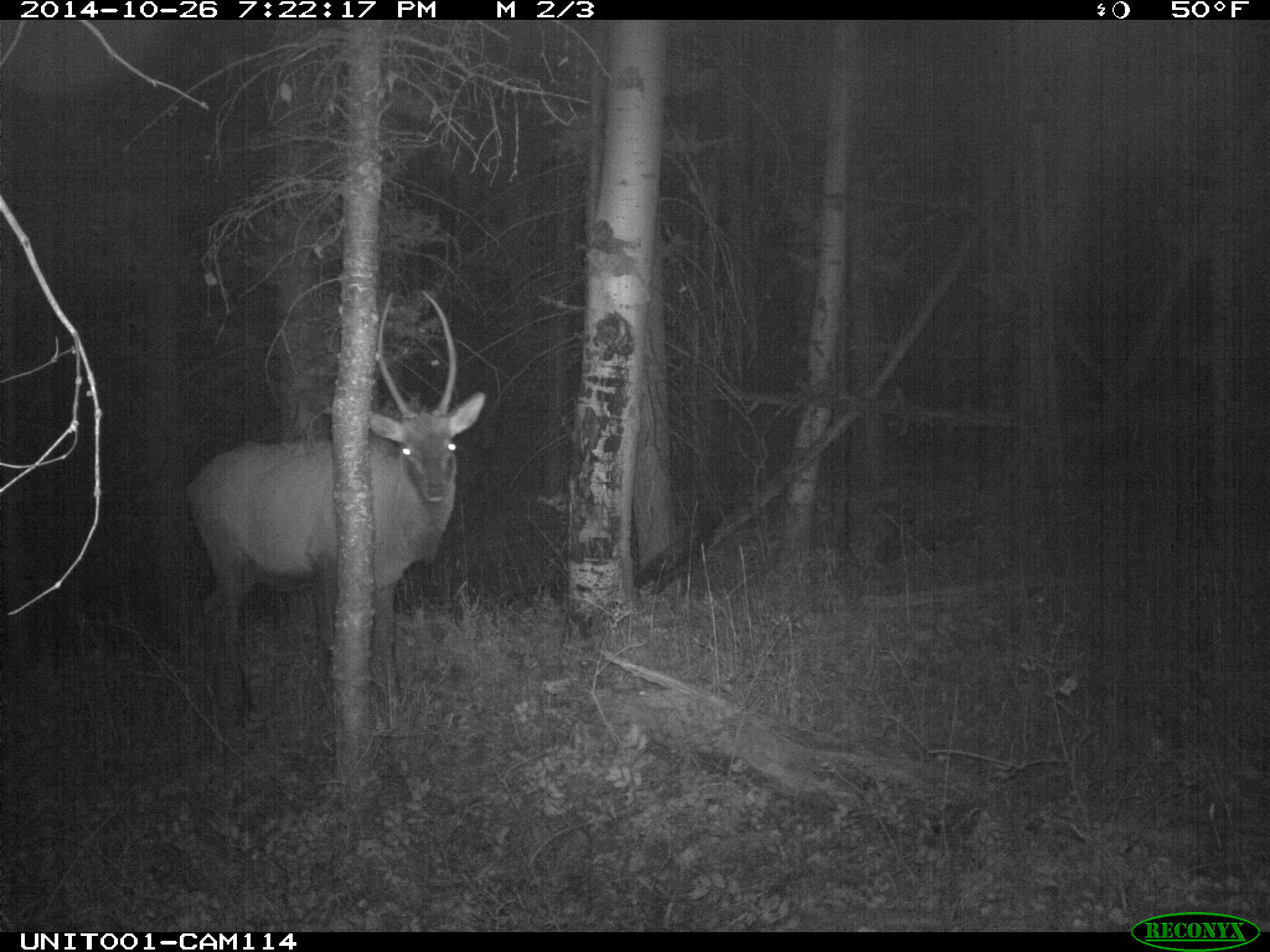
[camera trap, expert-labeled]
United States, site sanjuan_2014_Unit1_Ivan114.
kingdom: Animalia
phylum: Chordata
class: Mammalia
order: Artiodactyla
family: Cervidae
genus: Cervus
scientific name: Cervus elaphus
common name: red deer